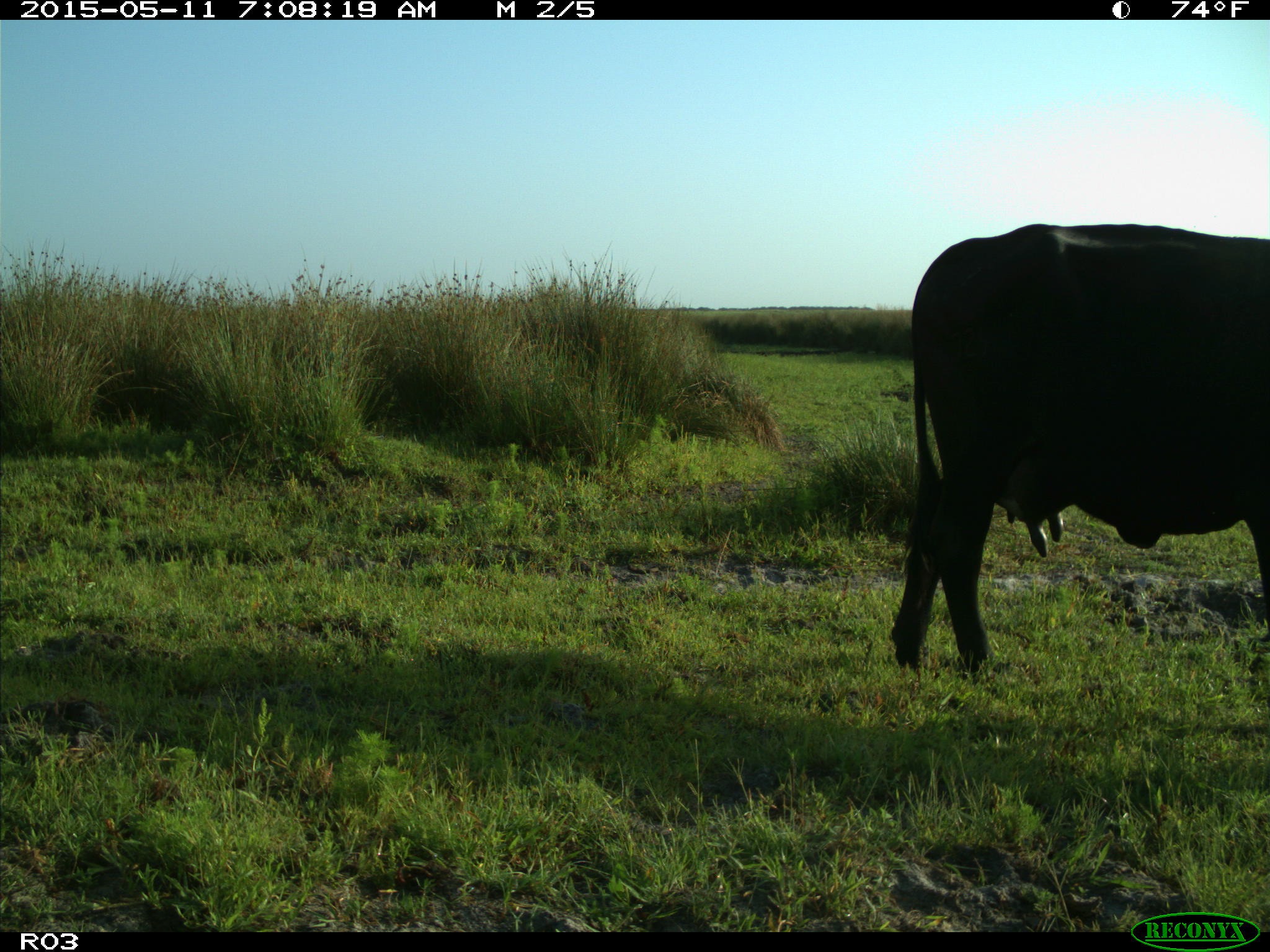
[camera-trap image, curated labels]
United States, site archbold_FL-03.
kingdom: Animalia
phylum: Chordata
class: Mammalia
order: Artiodactyla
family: Bovidae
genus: Bos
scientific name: Bos taurus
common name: domestic cow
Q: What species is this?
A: Bos taurus (domestic cow).